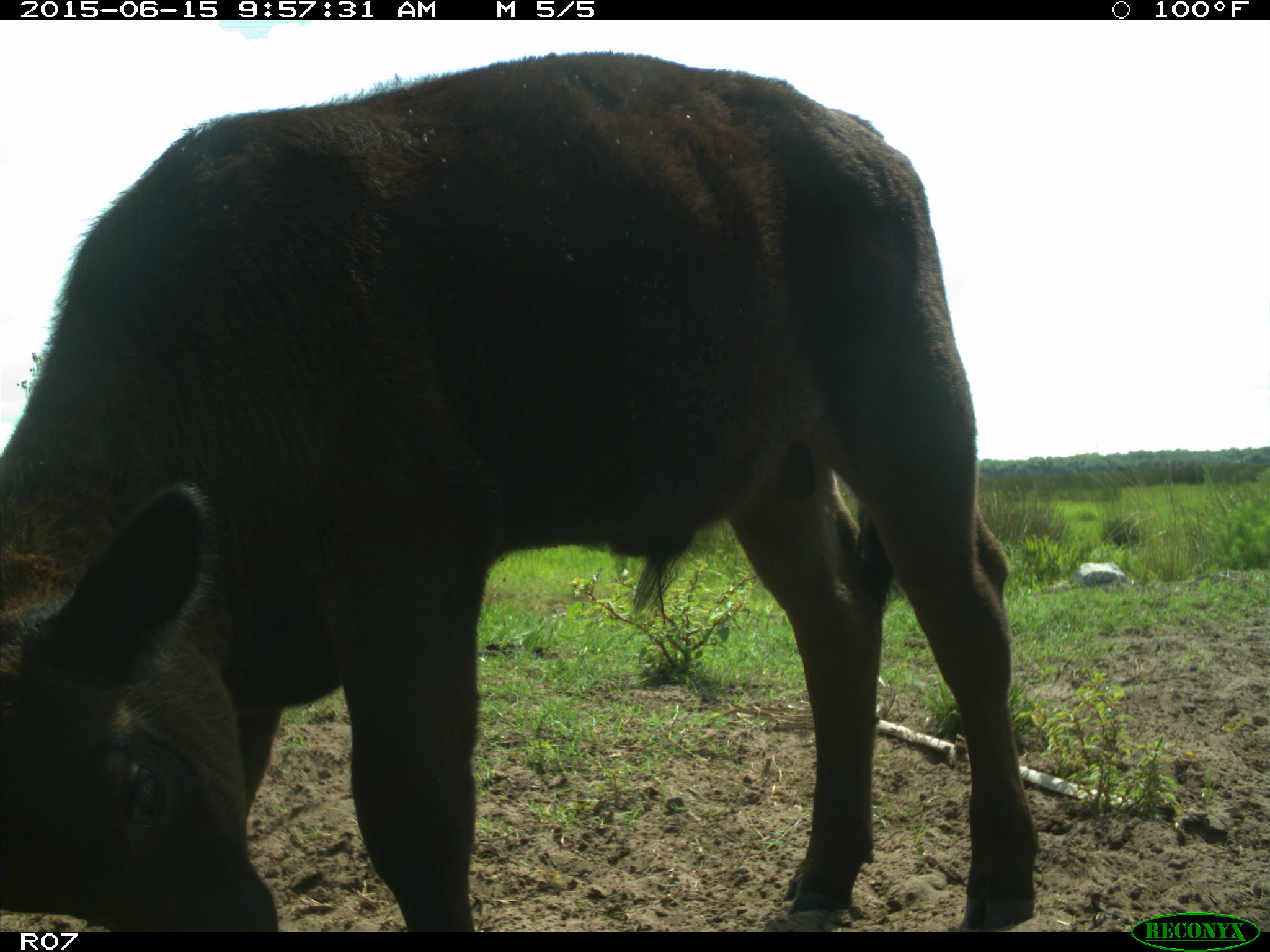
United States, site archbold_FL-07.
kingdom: Animalia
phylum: Chordata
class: Mammalia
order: Artiodactyla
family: Bovidae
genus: Bos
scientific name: Bos taurus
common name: domestic cow